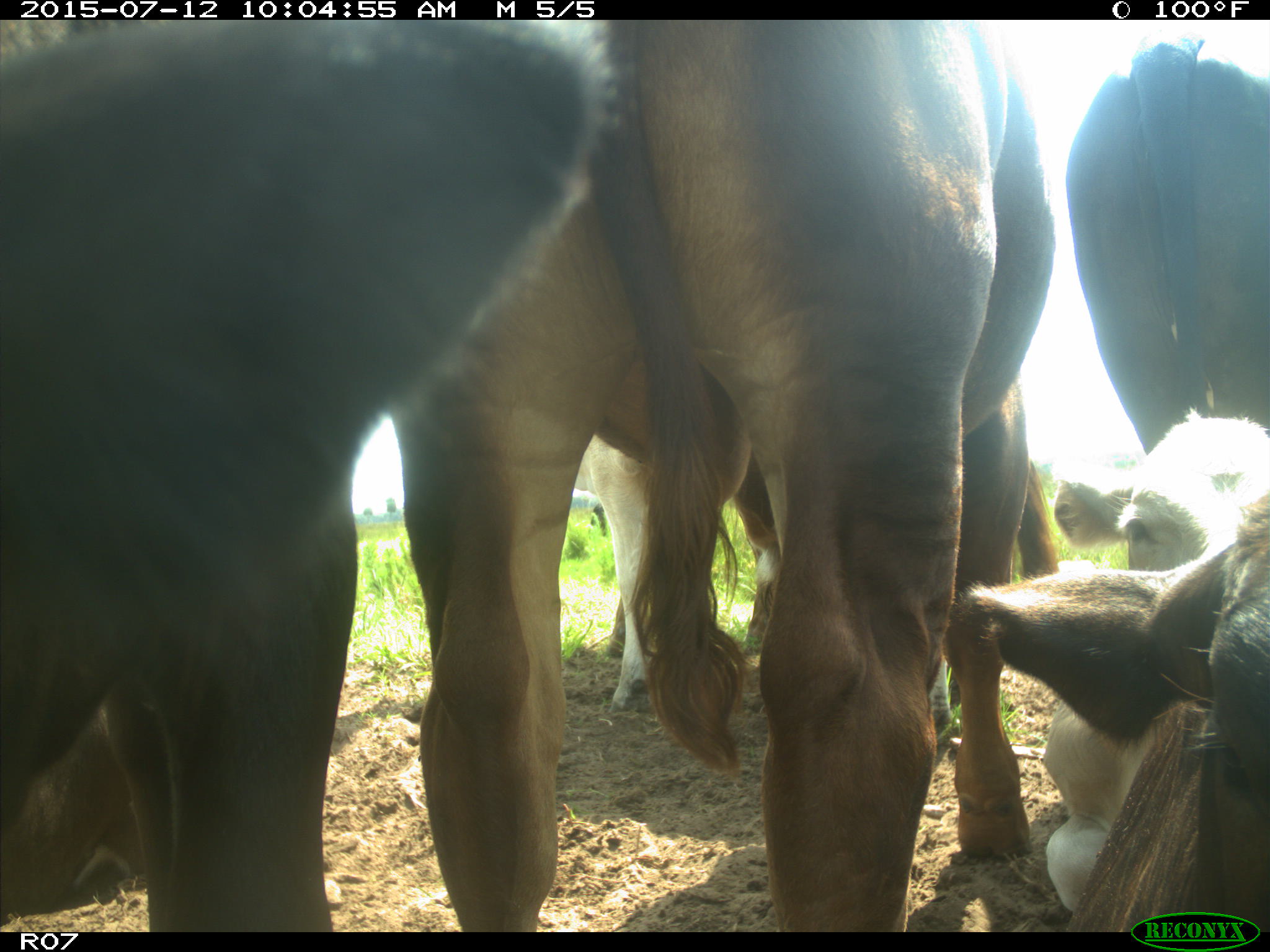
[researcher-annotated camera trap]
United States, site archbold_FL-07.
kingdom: Animalia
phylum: Chordata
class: Mammalia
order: Artiodactyla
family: Bovidae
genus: Bos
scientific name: Bos taurus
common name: domestic cow